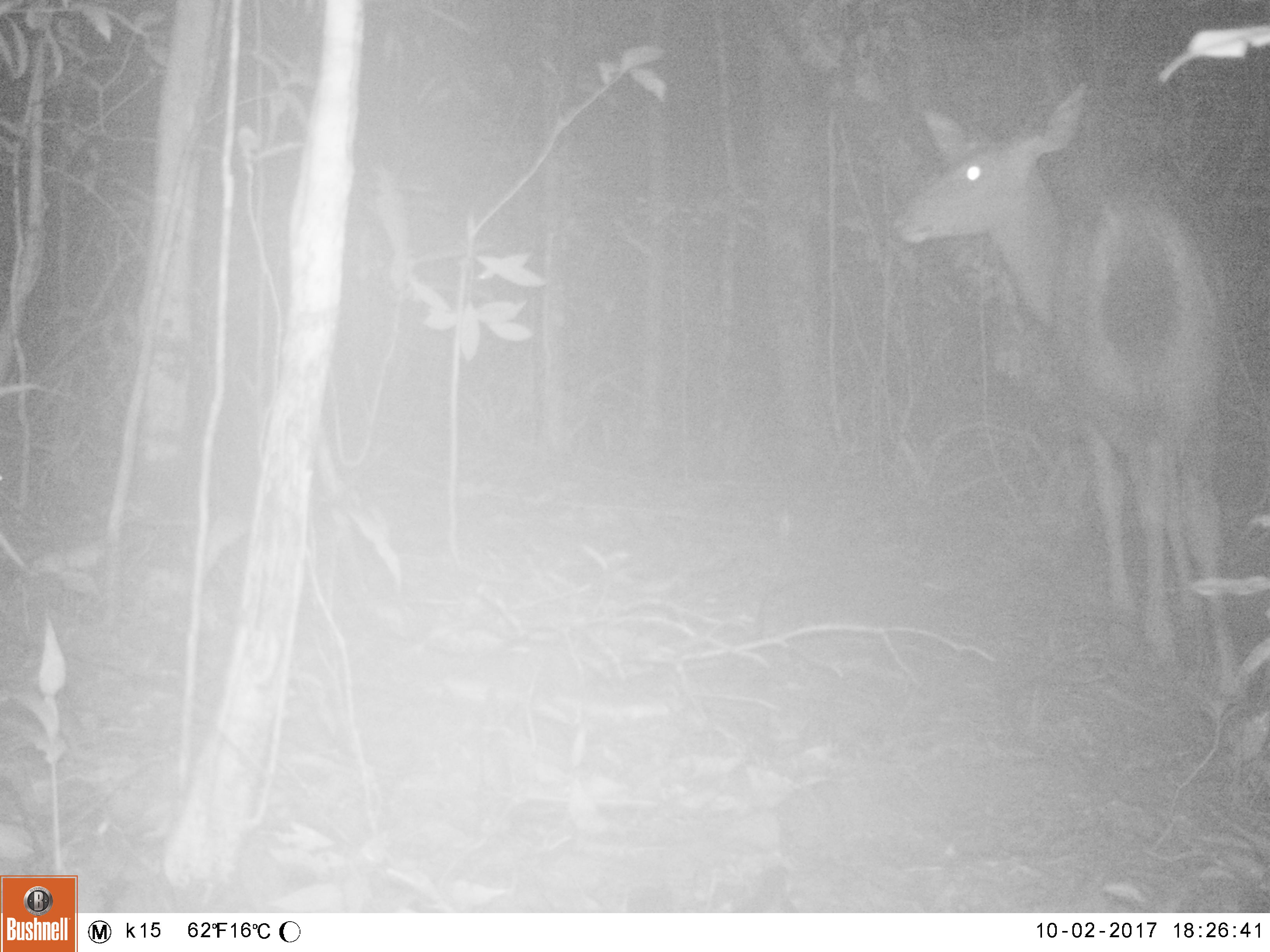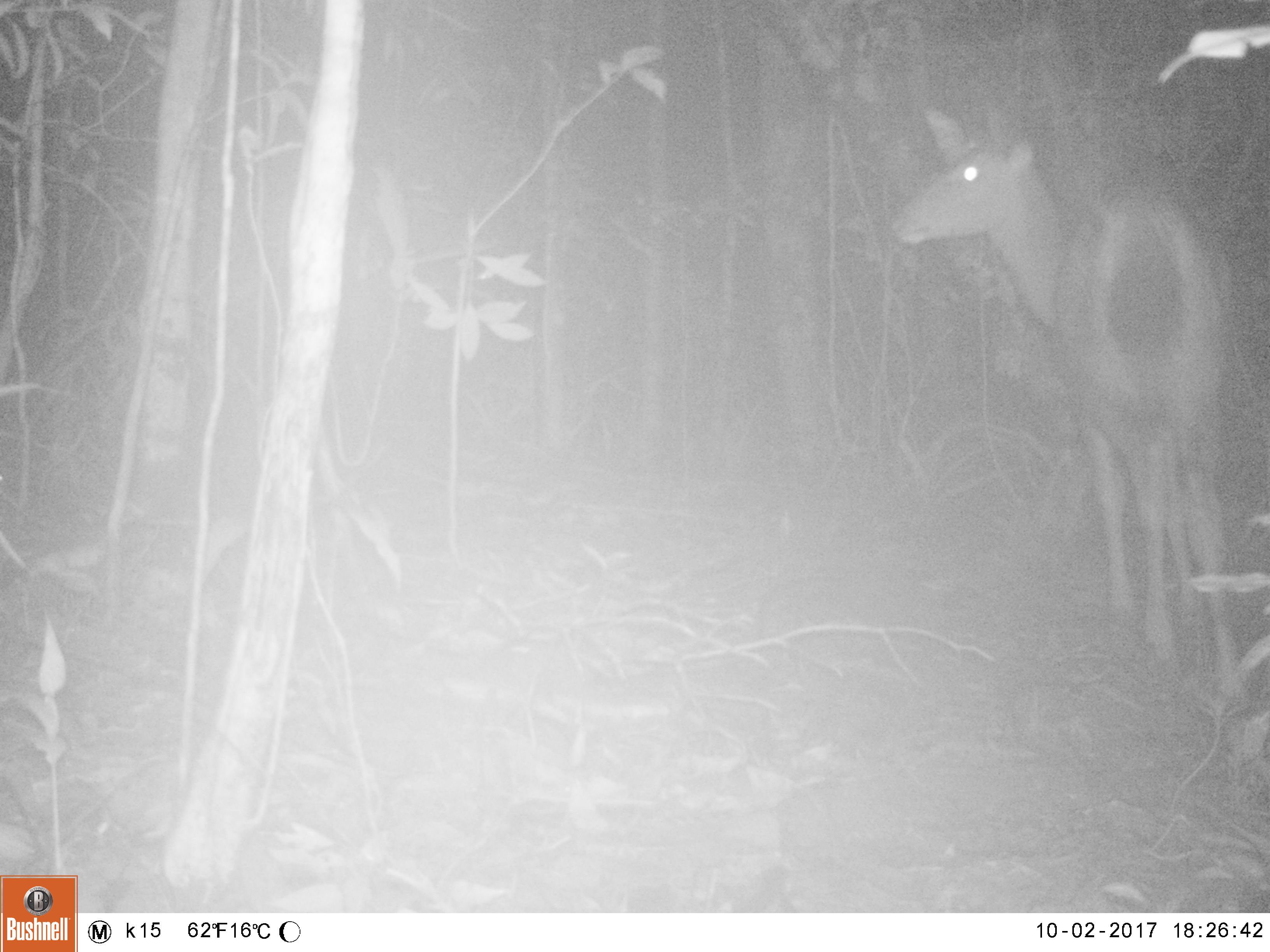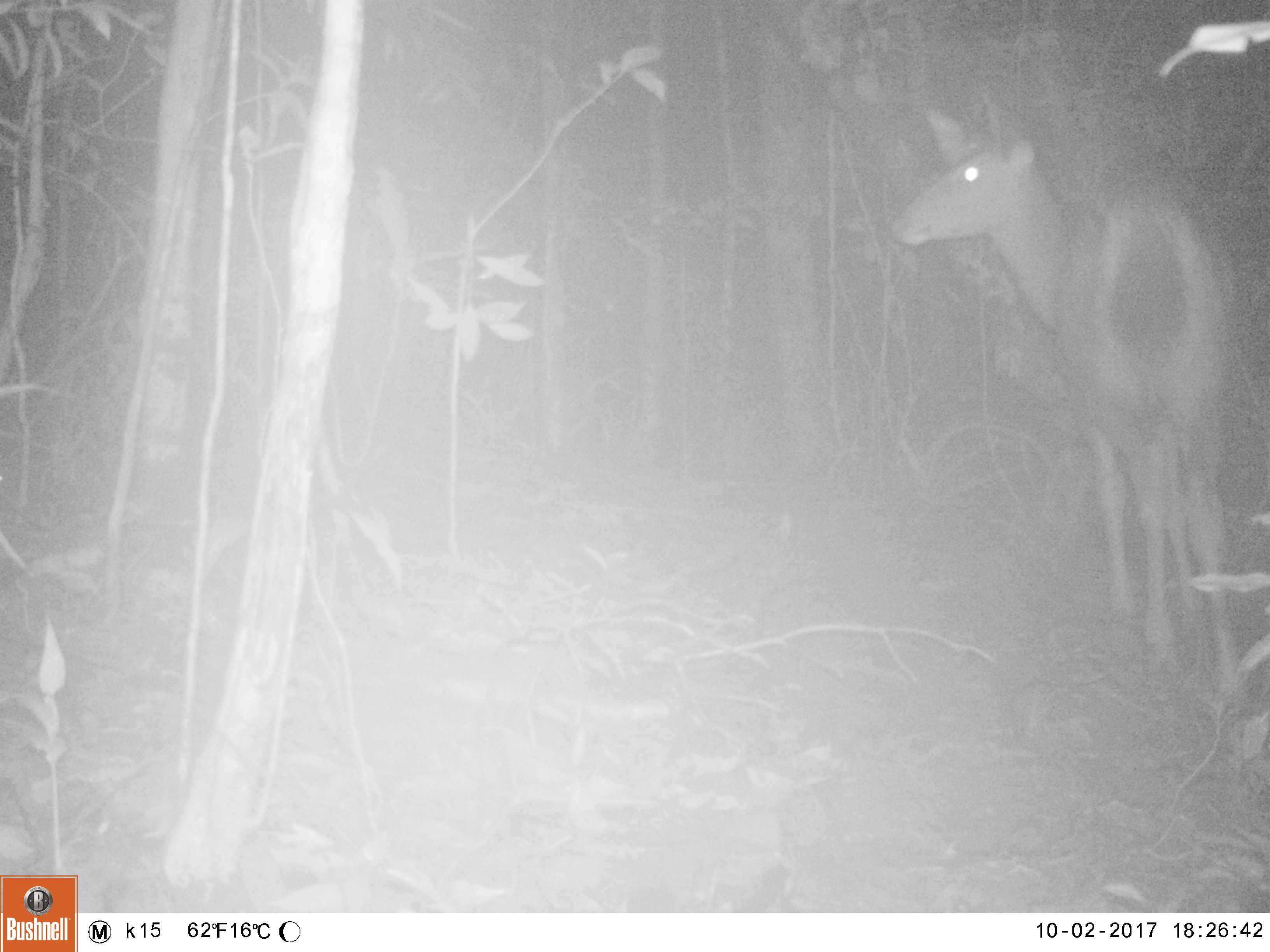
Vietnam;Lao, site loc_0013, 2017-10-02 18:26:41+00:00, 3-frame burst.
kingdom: Animalia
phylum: Chordata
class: Mammalia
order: Artiodactyla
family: Cervidae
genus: Rusa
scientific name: Rusa unicolor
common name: sambar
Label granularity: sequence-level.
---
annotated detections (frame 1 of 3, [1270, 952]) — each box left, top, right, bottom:
sambar: 887, 81, 1241, 699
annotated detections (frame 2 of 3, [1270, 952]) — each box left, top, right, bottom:
sambar: 890, 106, 1241, 699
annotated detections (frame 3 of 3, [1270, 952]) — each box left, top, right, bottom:
sambar: 890, 106, 1241, 699